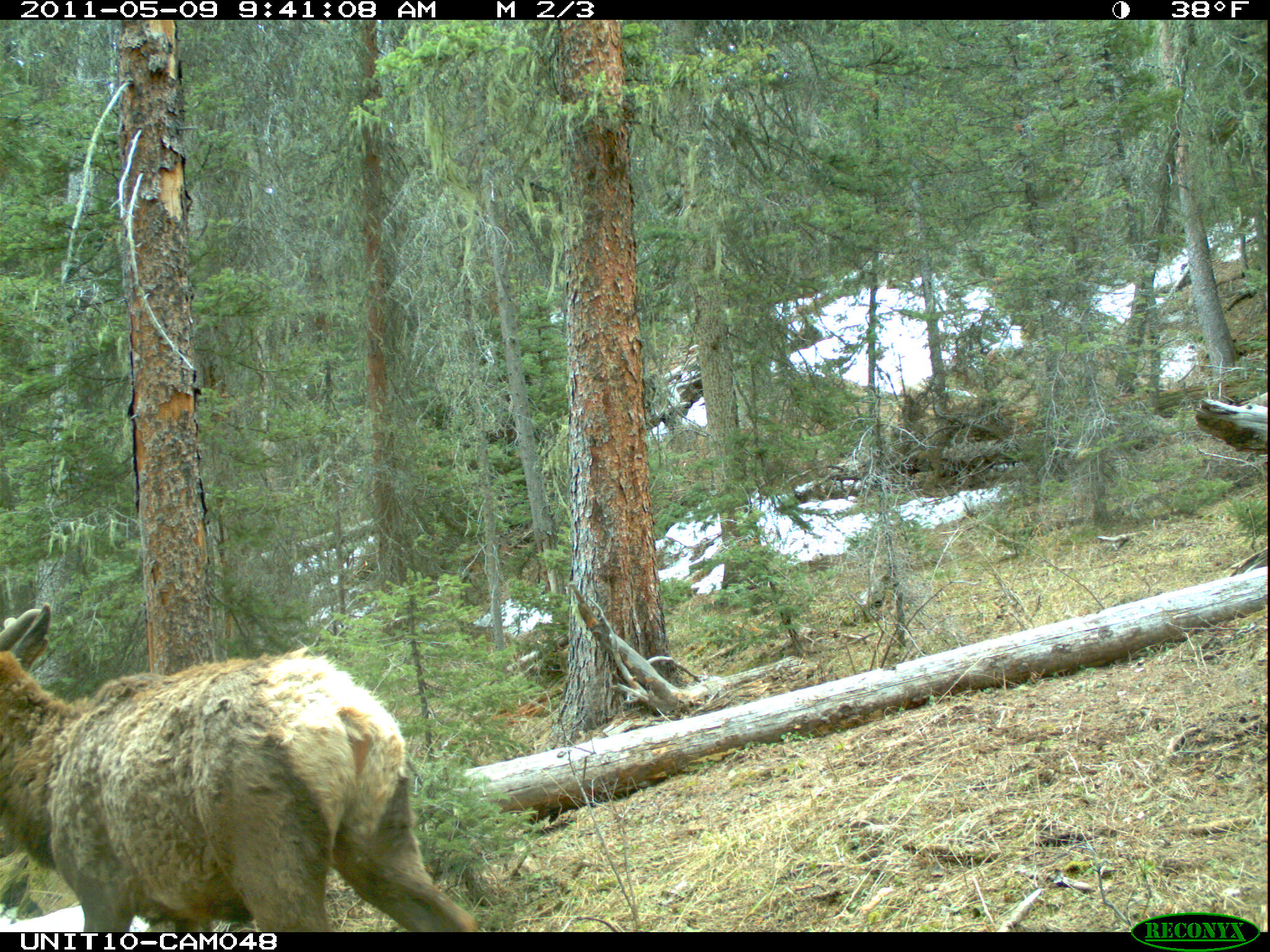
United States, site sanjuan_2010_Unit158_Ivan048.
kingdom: Animalia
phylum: Chordata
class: Mammalia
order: Artiodactyla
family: Cervidae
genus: Cervus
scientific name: Cervus elaphus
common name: red deer